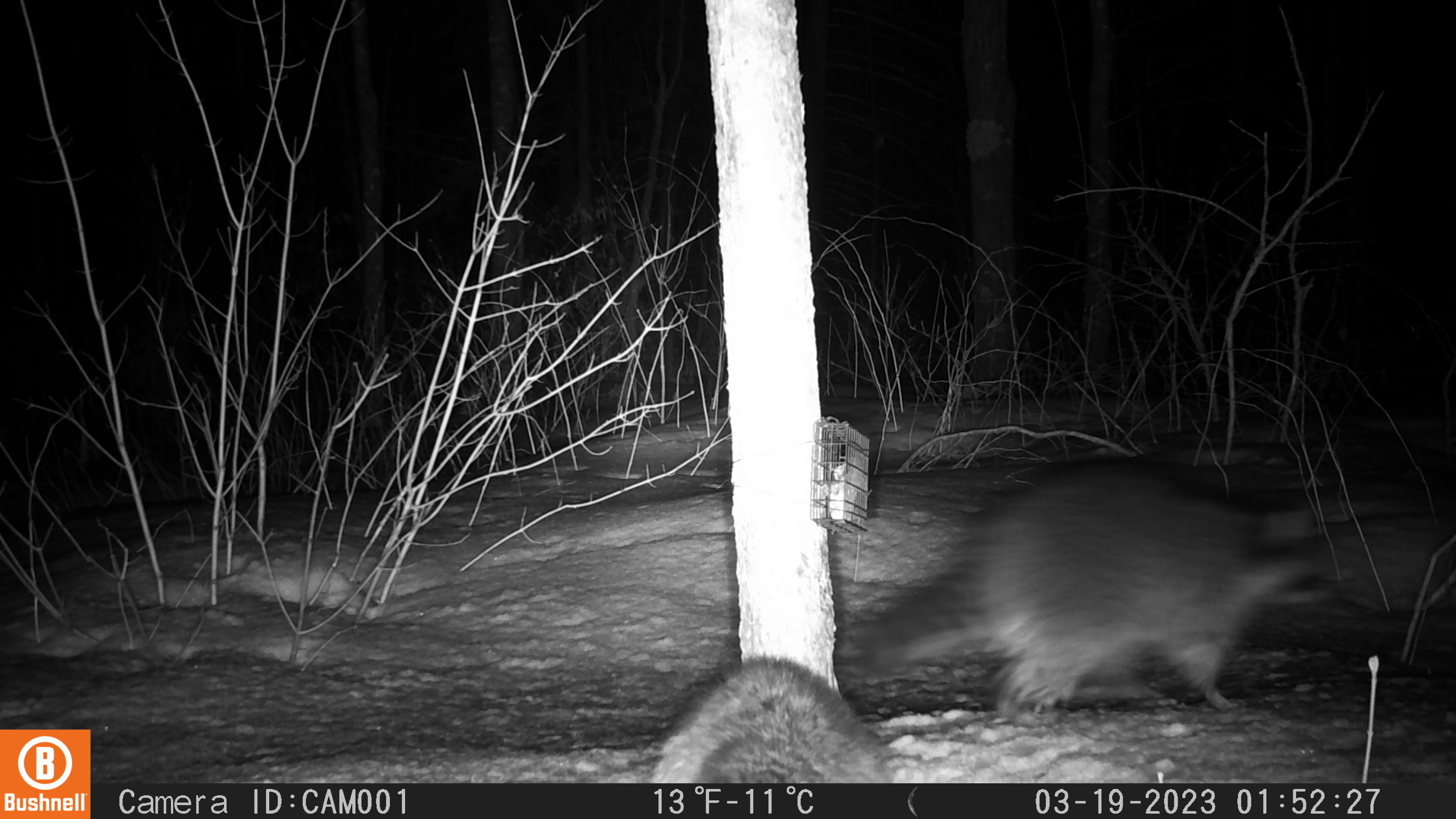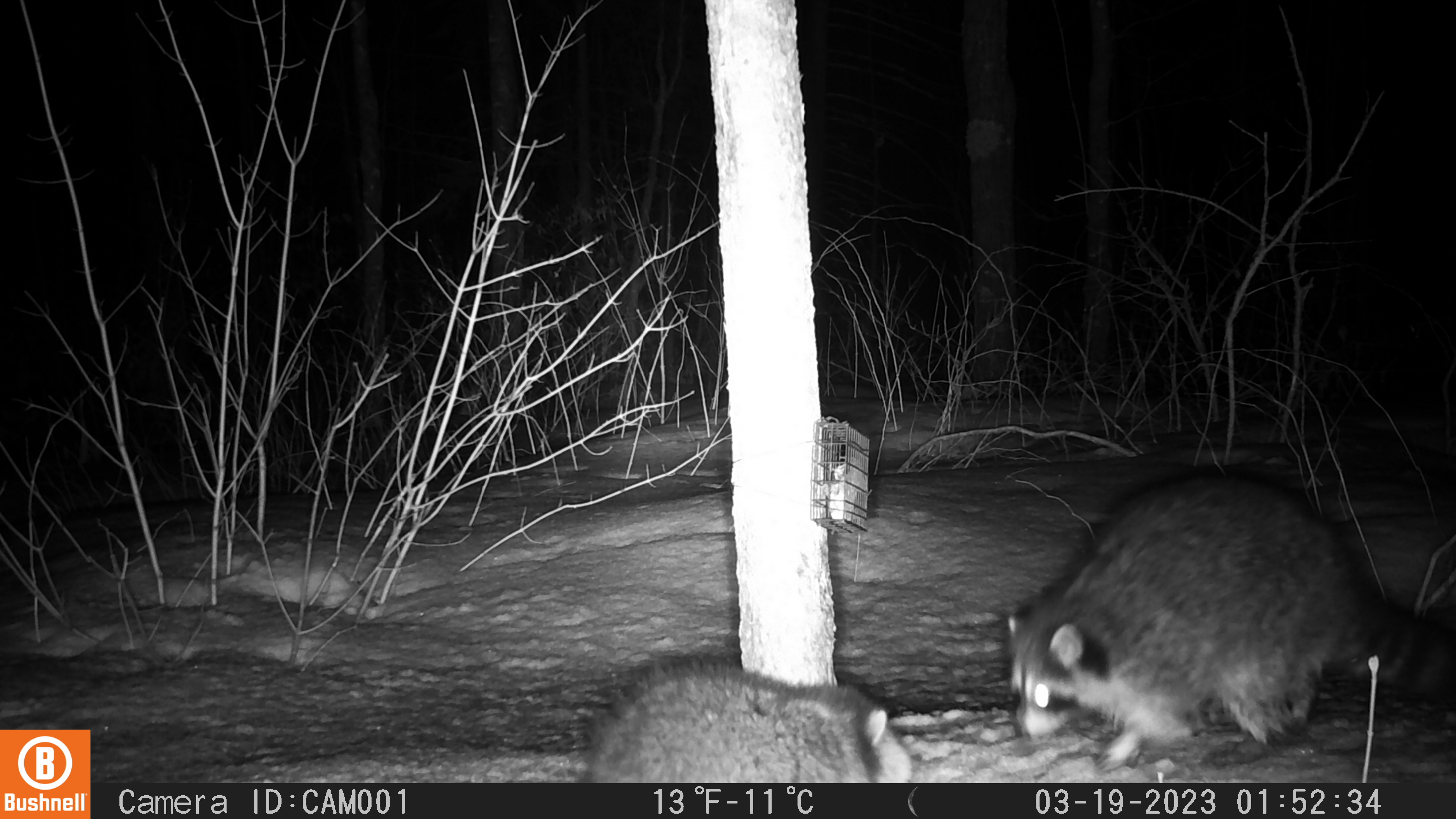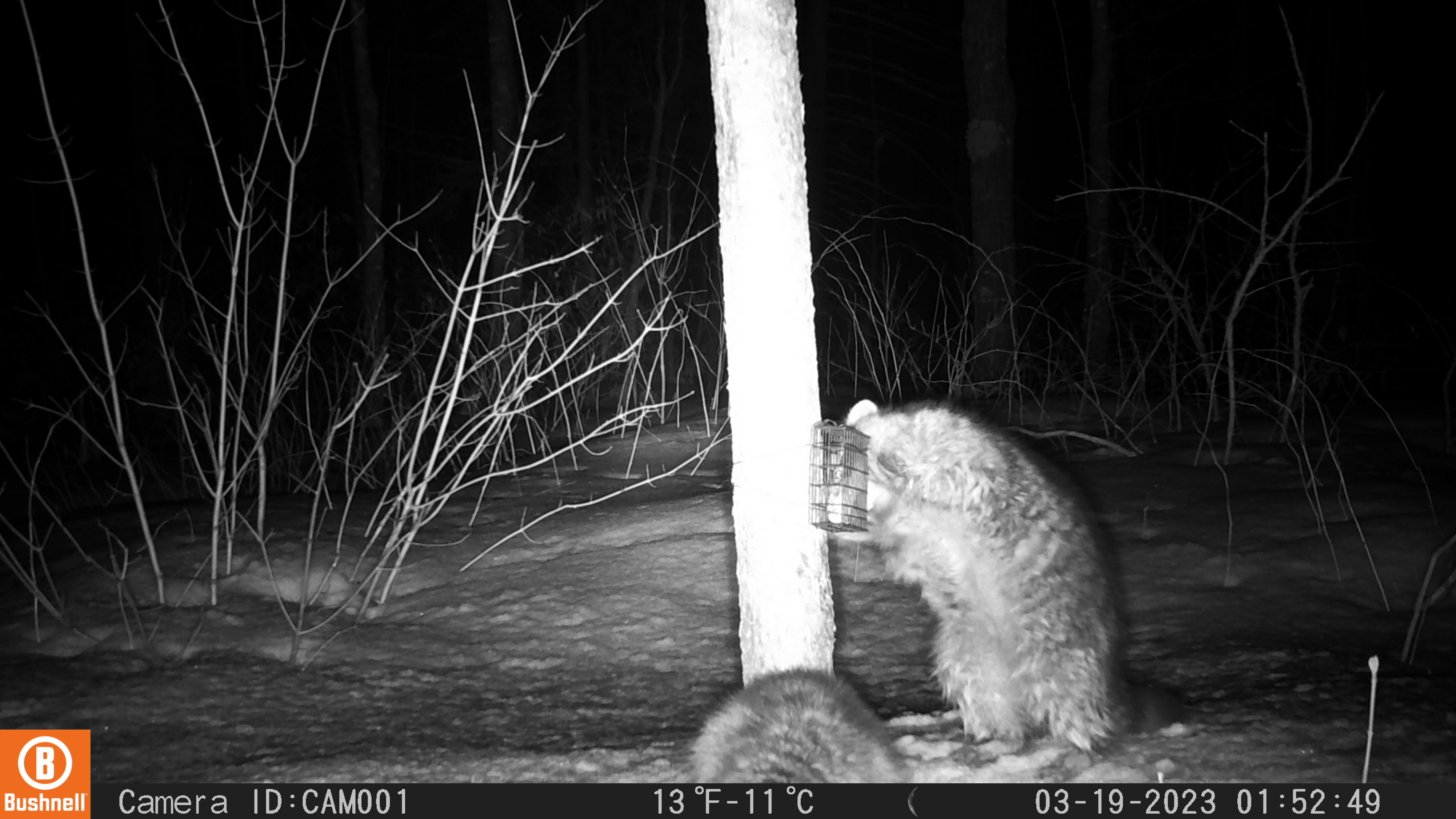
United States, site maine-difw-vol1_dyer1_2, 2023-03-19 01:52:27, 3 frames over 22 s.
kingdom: Animalia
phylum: Chordata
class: Mammalia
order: Carnivora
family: Procyonidae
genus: Procyon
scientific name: Procyon lotor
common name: raccoon